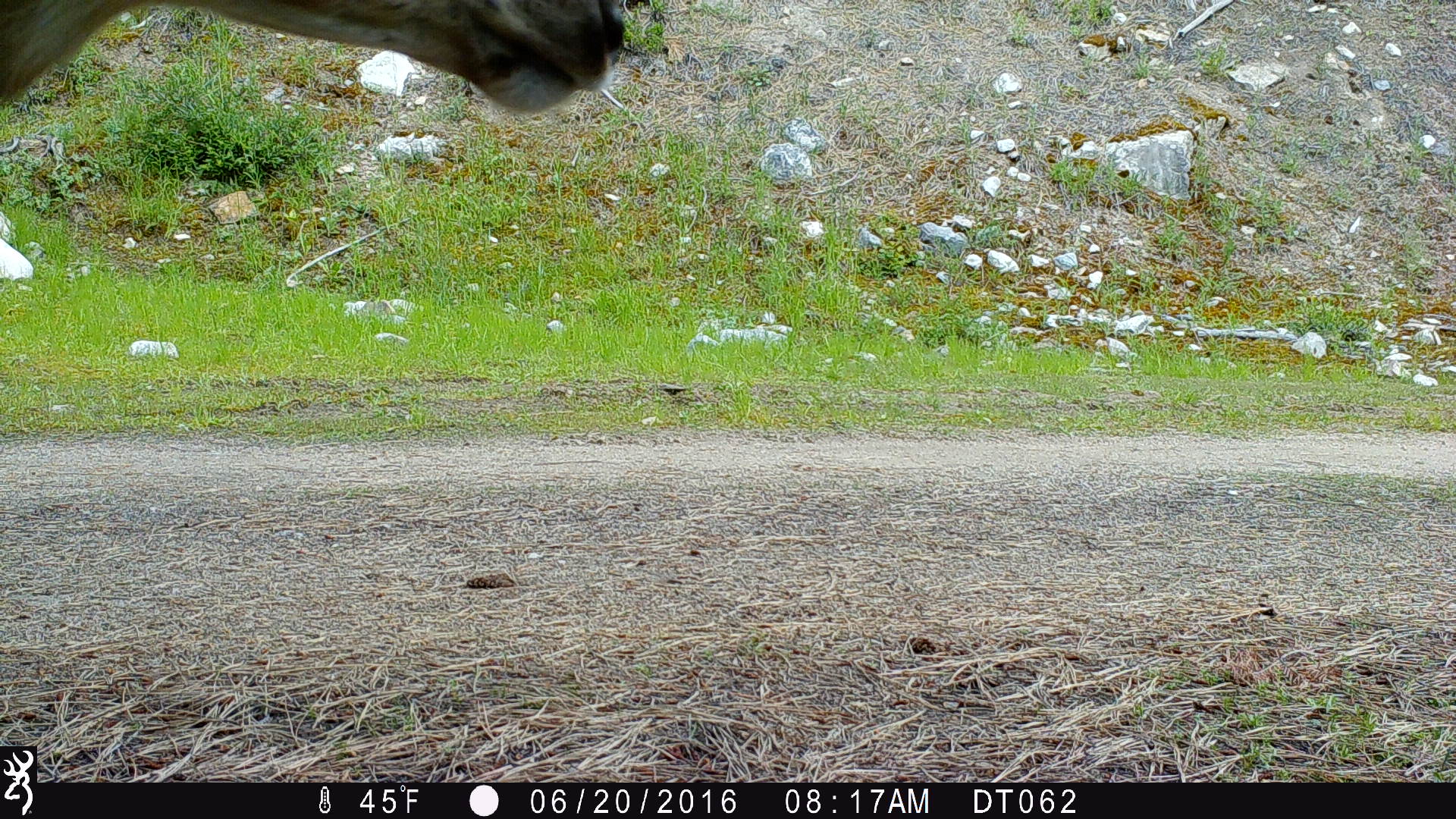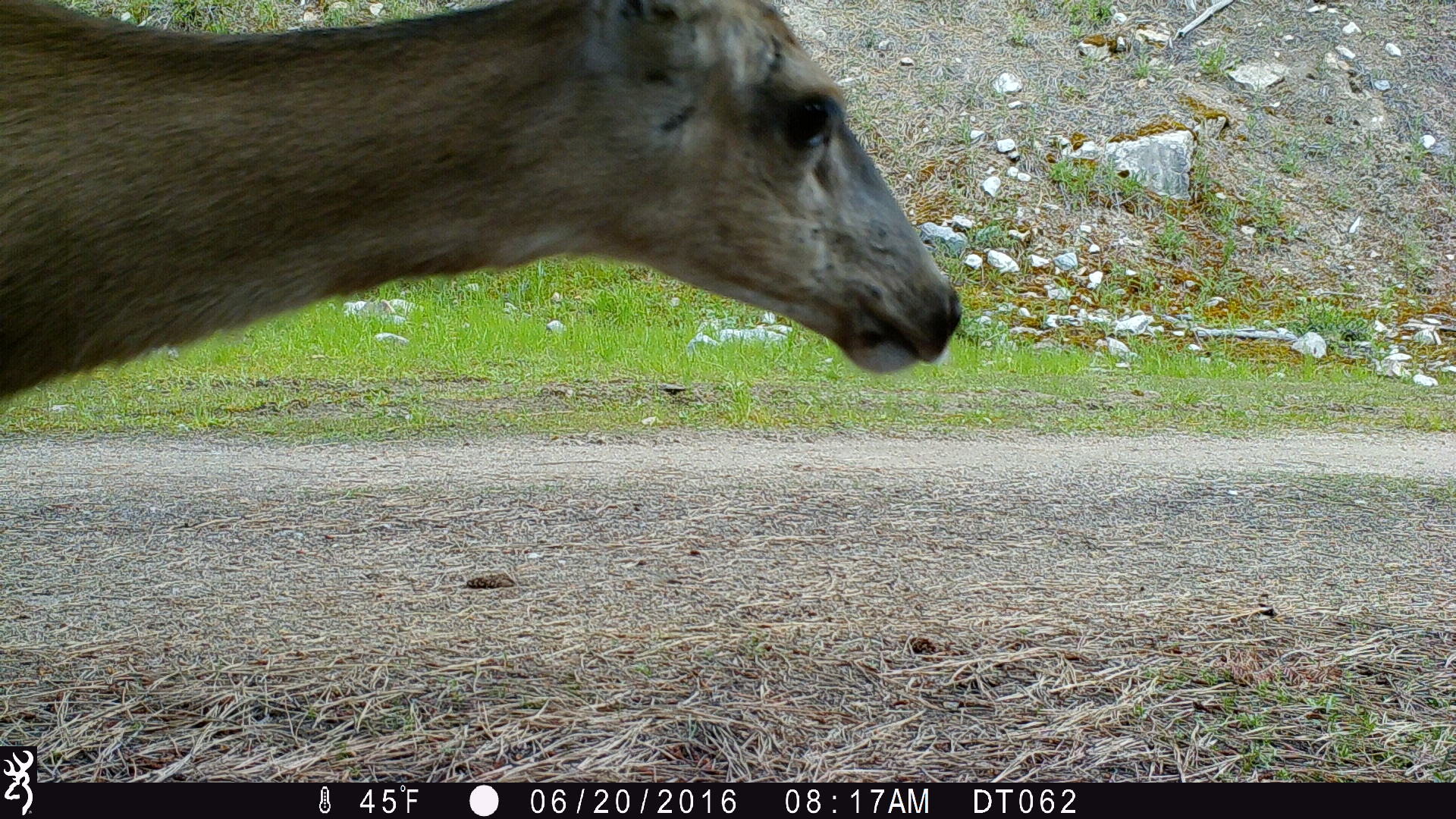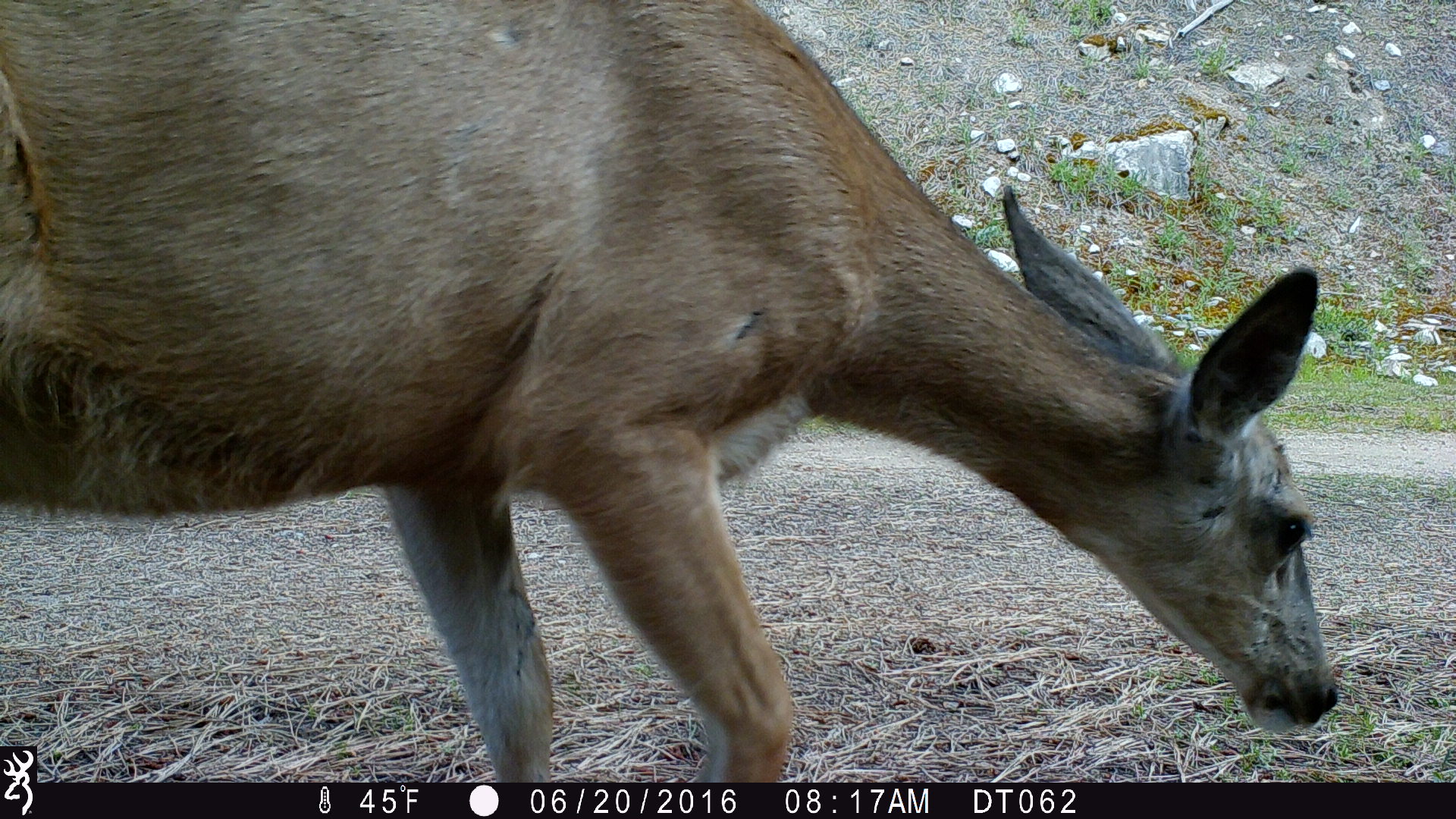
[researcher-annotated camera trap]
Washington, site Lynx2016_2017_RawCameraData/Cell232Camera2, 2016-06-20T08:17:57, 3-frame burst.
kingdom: Animalia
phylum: Chordata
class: Mammalia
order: Artiodactyla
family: Cervidae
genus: Odocoileus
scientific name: Odocoileus hemionus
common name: mule deer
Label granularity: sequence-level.